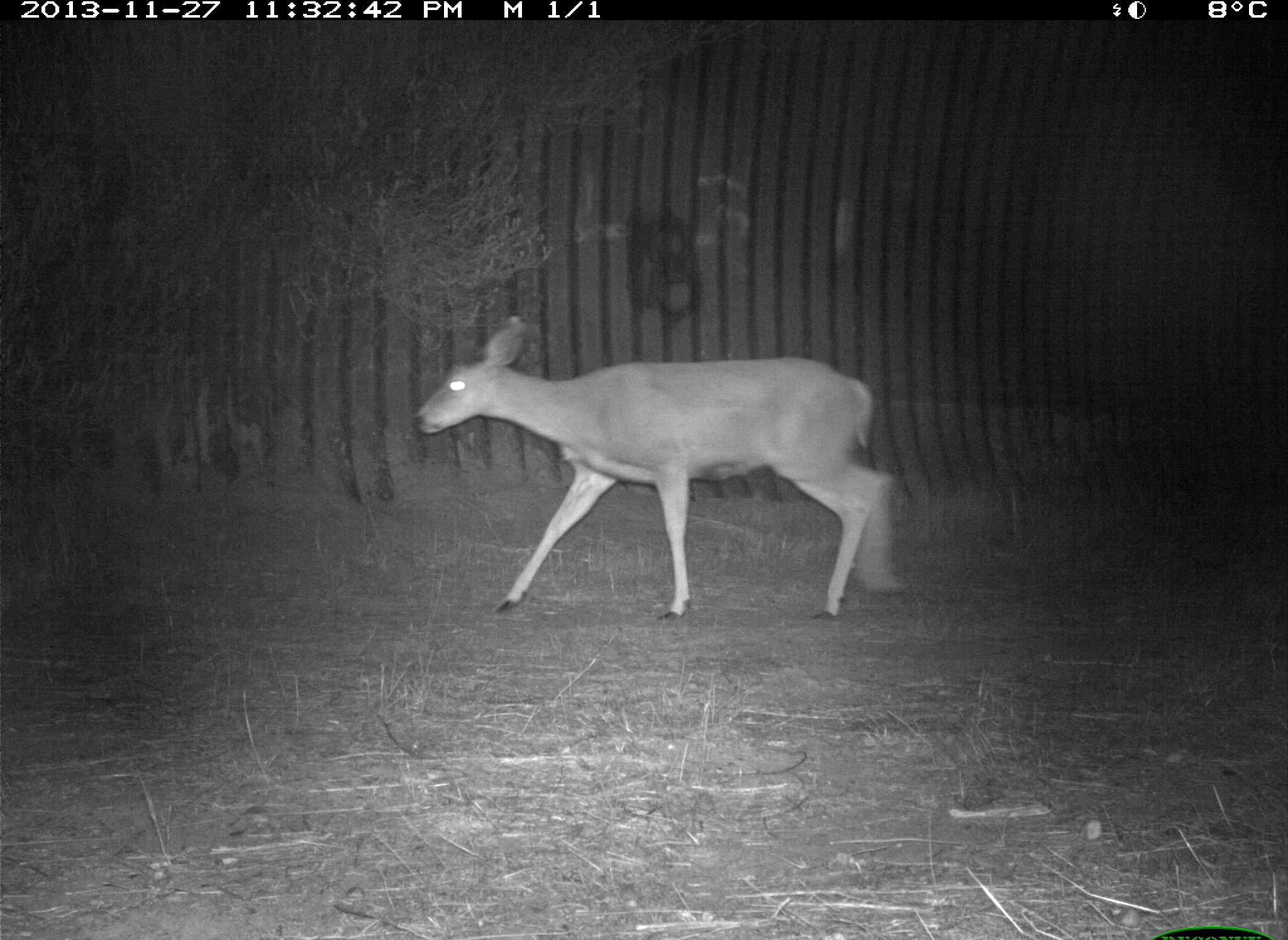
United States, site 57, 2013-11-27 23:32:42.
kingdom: Animalia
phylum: Chordata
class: Mammalia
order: Artiodactyla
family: Cervidae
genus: Odocoileus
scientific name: Odocoileus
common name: deer